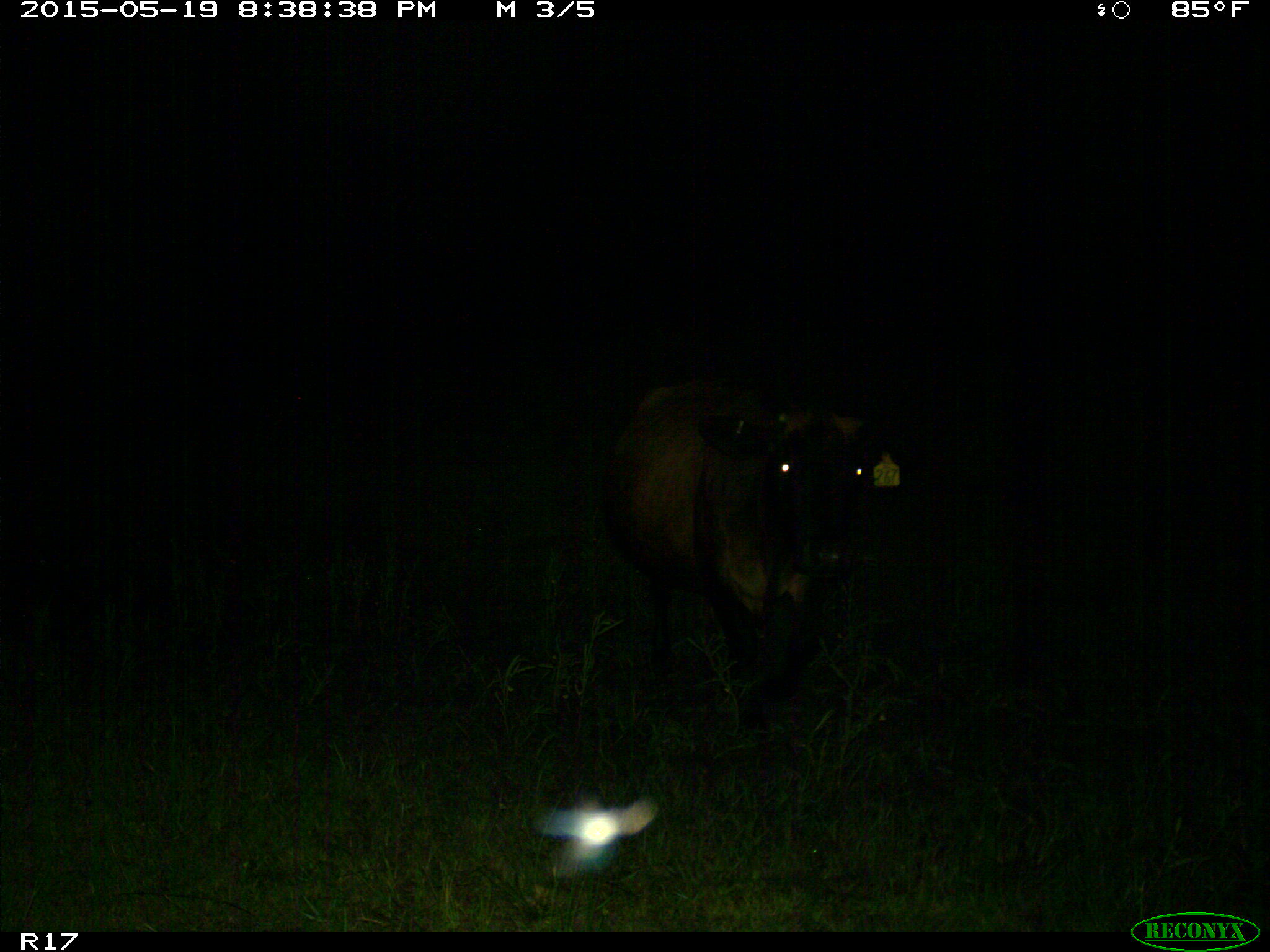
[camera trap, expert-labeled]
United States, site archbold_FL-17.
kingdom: Animalia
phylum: Chordata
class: Mammalia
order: Artiodactyla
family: Bovidae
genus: Bos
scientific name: Bos taurus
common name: domestic cow